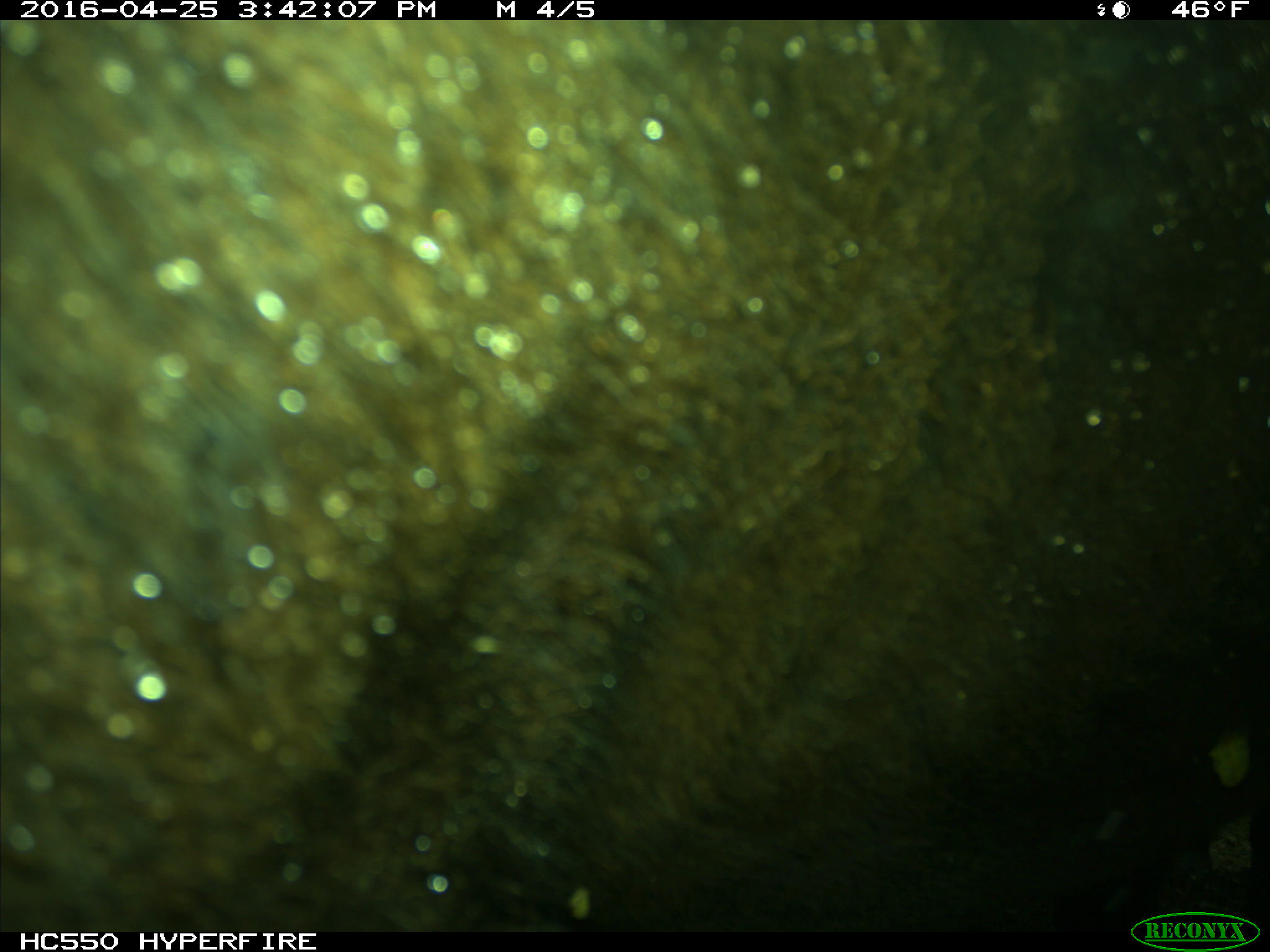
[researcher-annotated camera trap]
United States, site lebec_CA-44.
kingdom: Animalia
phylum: Chordata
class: Mammalia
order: Artiodactyla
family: Bovidae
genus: Bos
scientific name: Bos taurus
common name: domestic cow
Bos taurus (domestic cow).